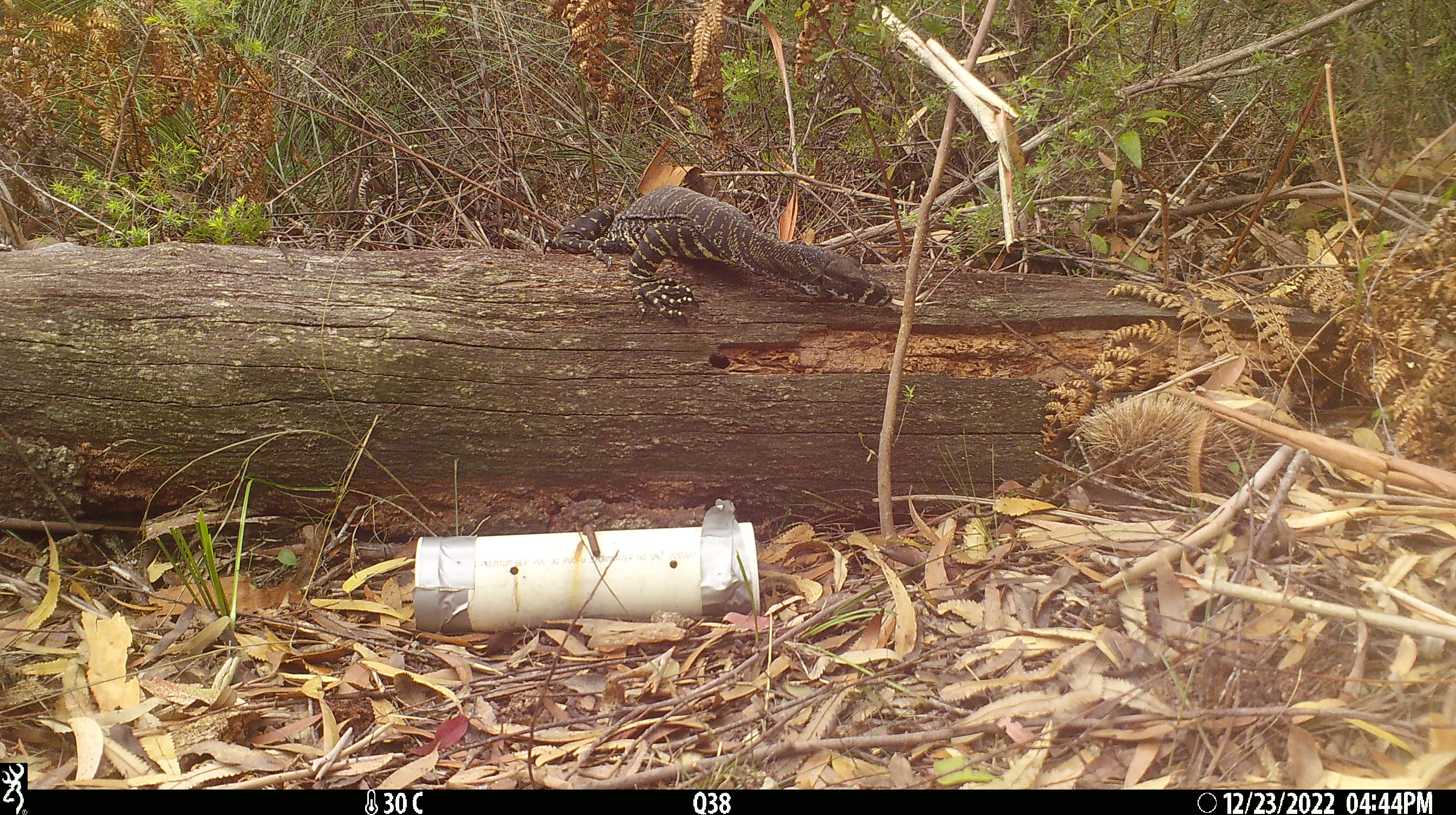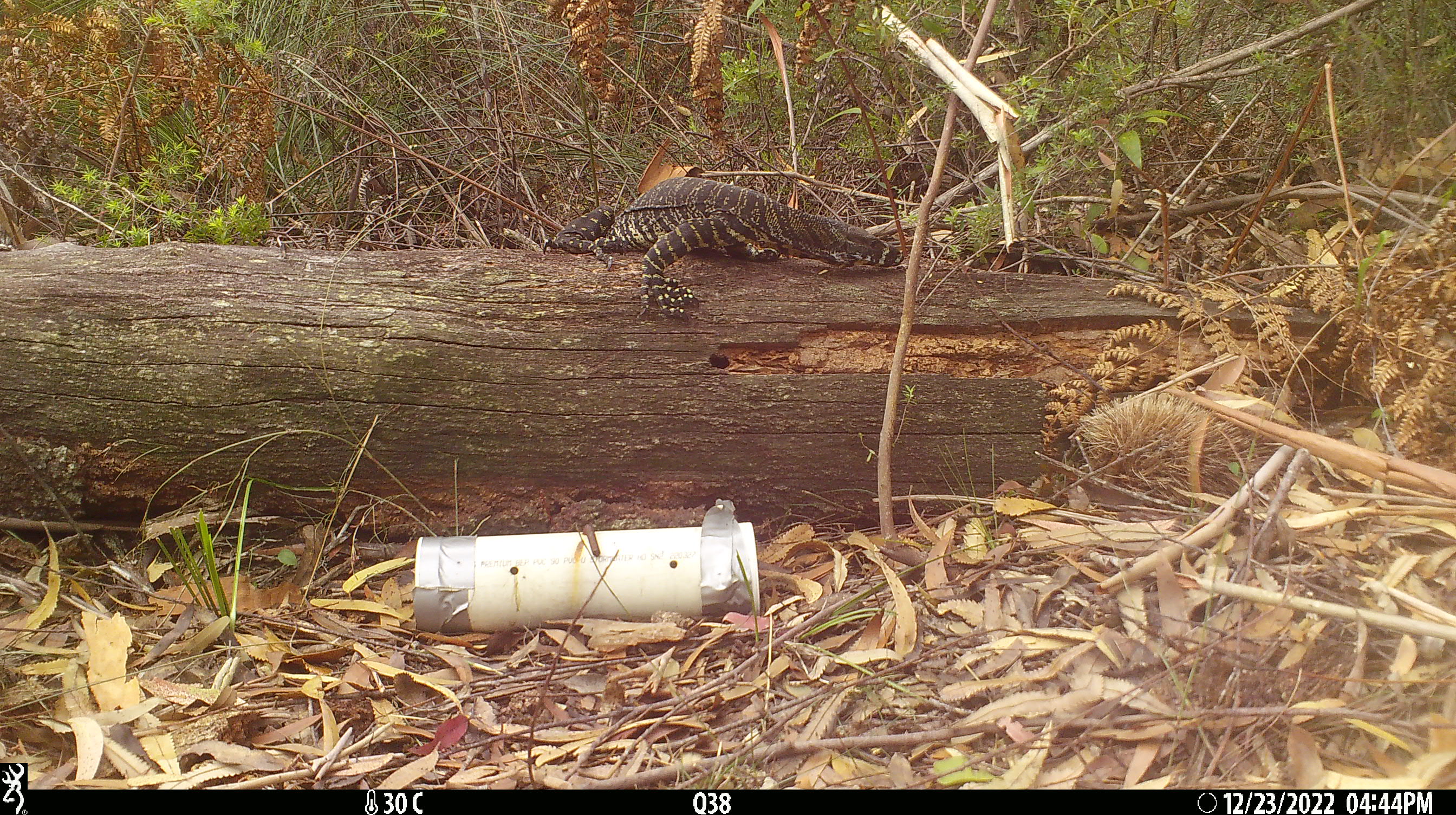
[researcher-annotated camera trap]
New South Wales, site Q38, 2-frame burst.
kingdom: Animalia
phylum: Chordata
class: Reptilia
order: Squamata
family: Varanidae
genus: Varanus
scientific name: Varanus varius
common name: lace monitor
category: goanna